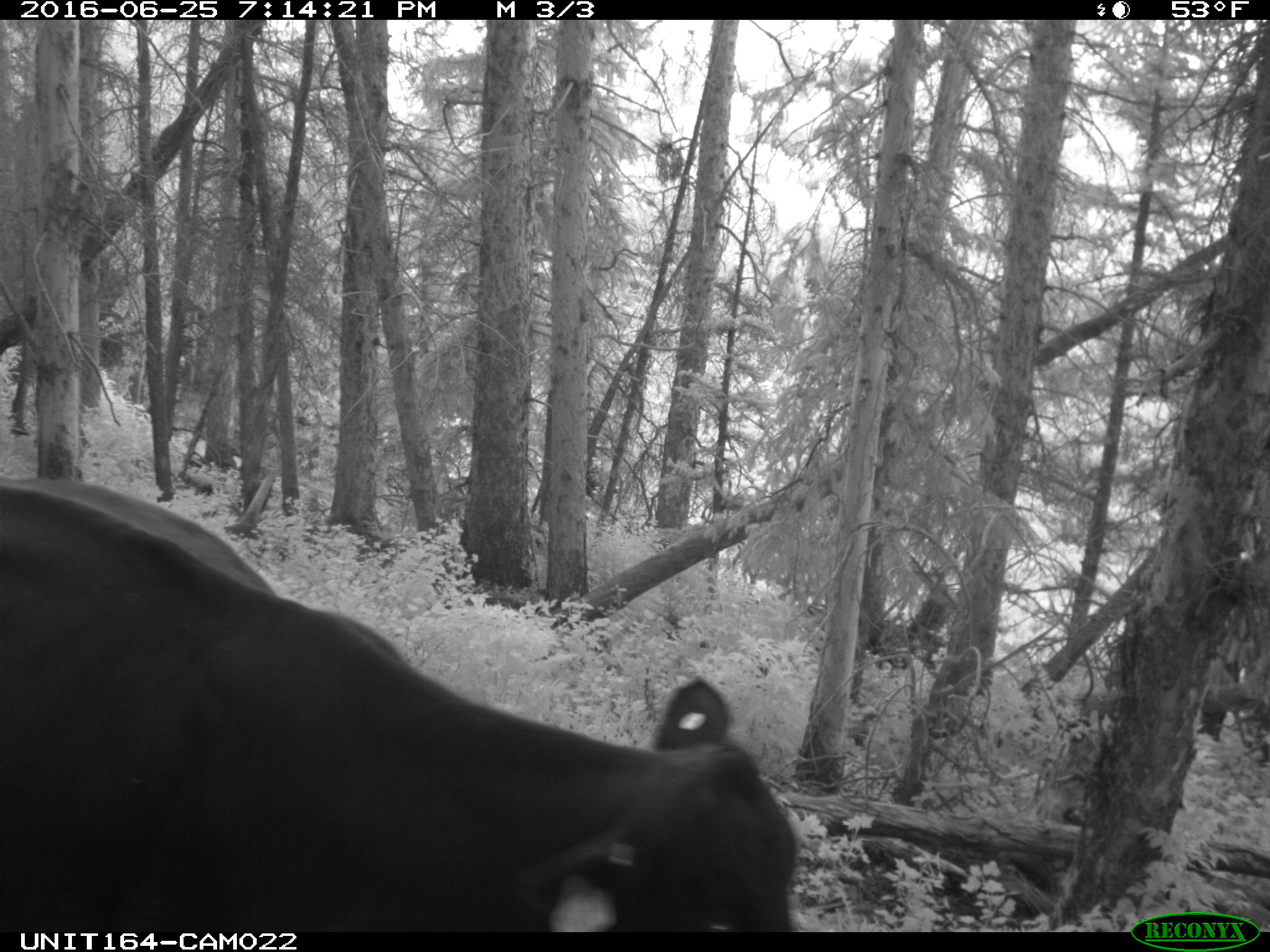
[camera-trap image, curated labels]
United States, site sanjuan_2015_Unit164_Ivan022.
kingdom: Animalia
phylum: Chordata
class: Mammalia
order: Artiodactyla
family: Bovidae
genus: Bos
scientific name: Bos taurus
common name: domestic cow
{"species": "Bos taurus (domestic cow)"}